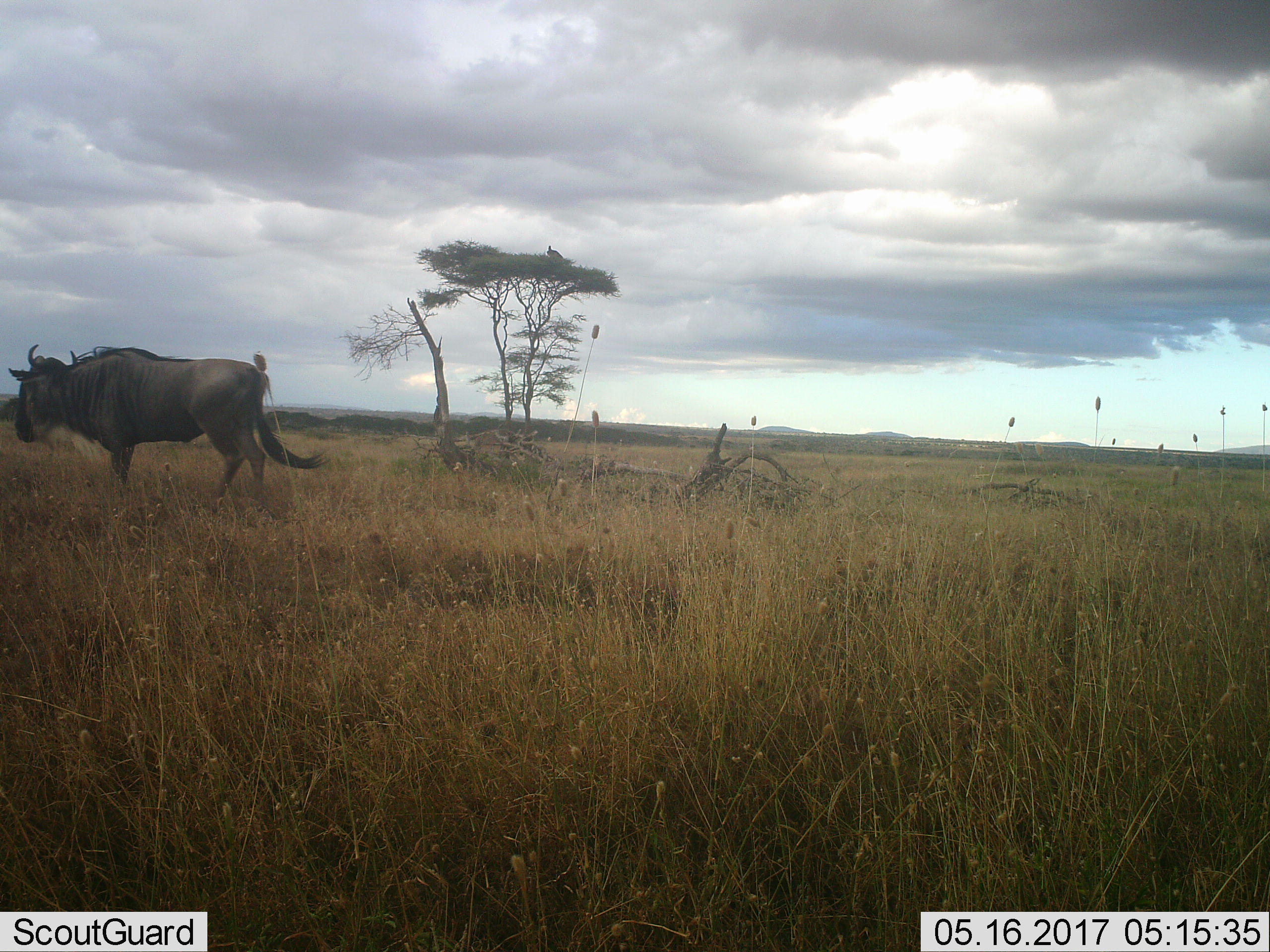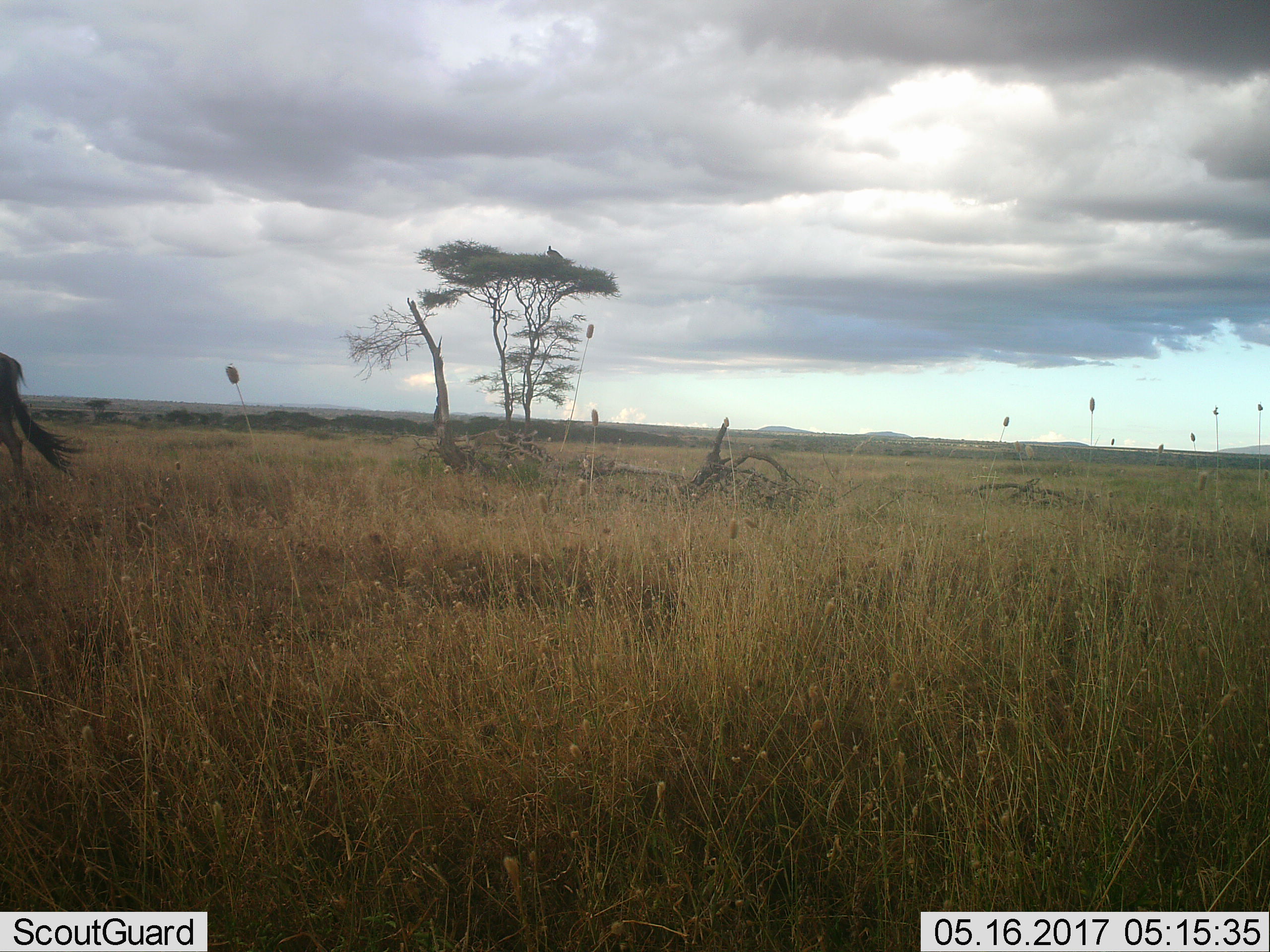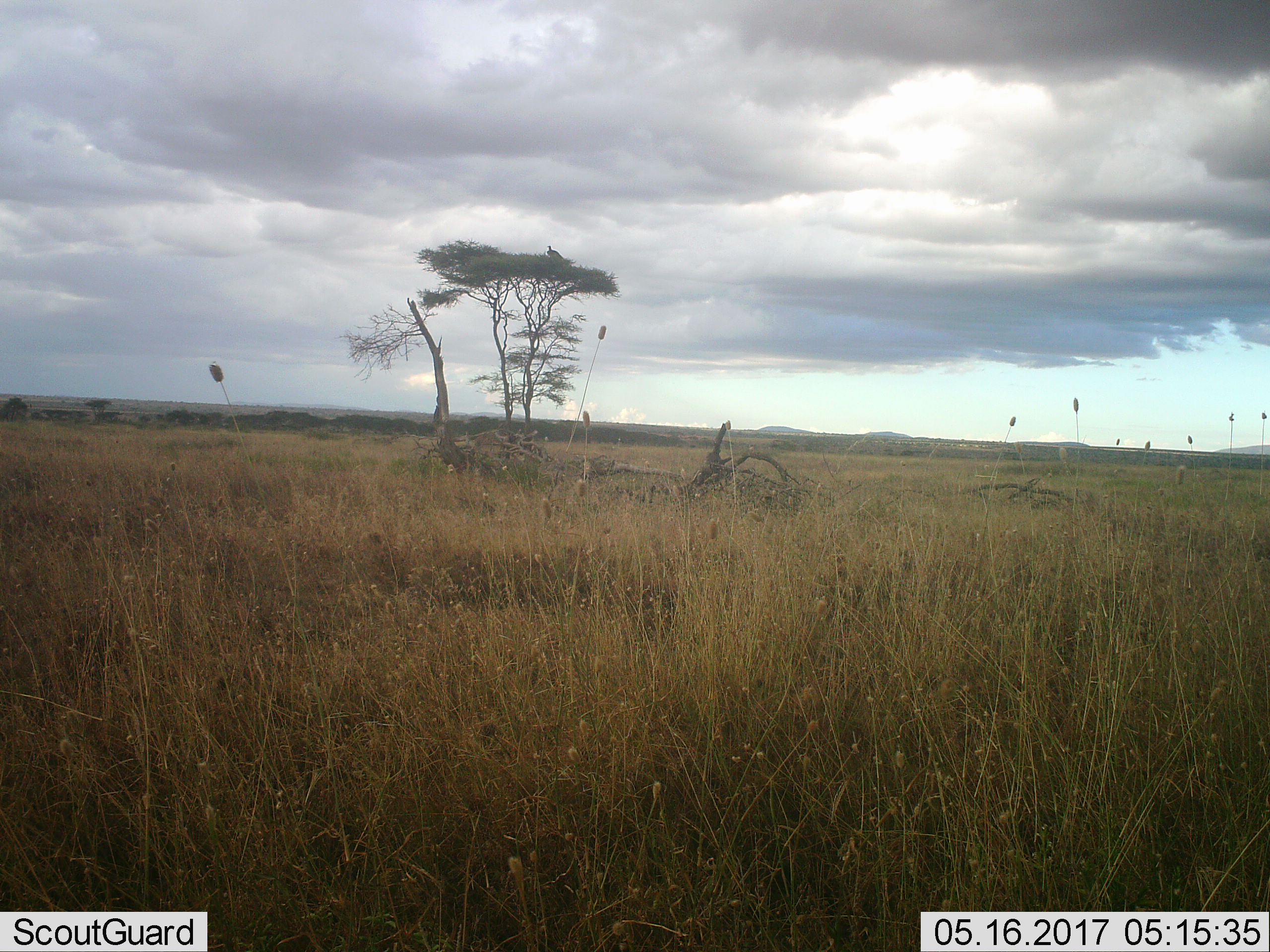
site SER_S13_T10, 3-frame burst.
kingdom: Animalia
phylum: Chordata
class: Mammalia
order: Artiodactyla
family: Bovidae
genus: Connochaetes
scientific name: Connochaetes taurinus taurinus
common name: blue wildebeest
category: wildebeestblue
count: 1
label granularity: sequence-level